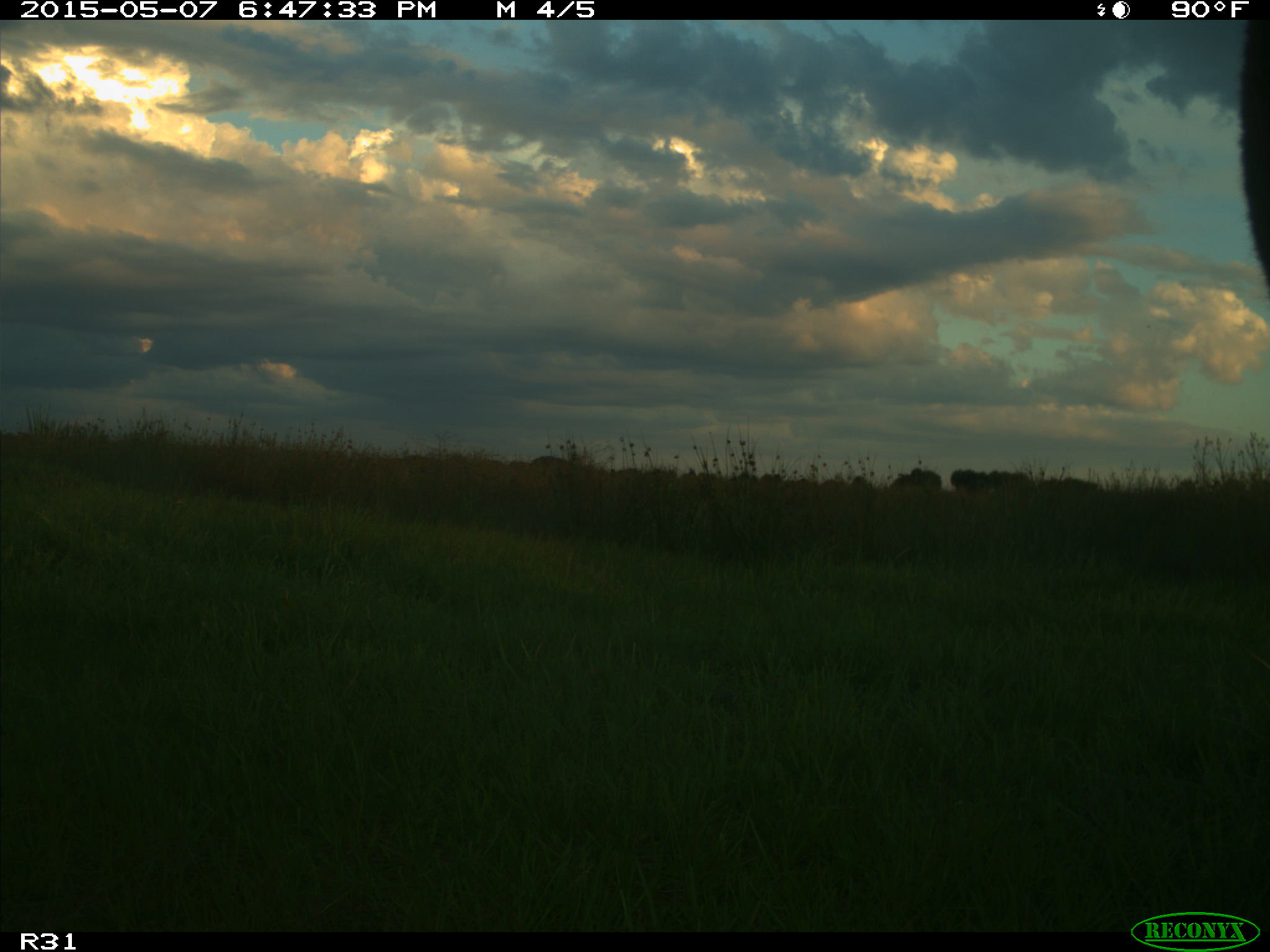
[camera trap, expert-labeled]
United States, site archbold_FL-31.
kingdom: Animalia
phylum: Chordata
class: Mammalia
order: Artiodactyla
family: Bovidae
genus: Bos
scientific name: Bos taurus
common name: domestic cow